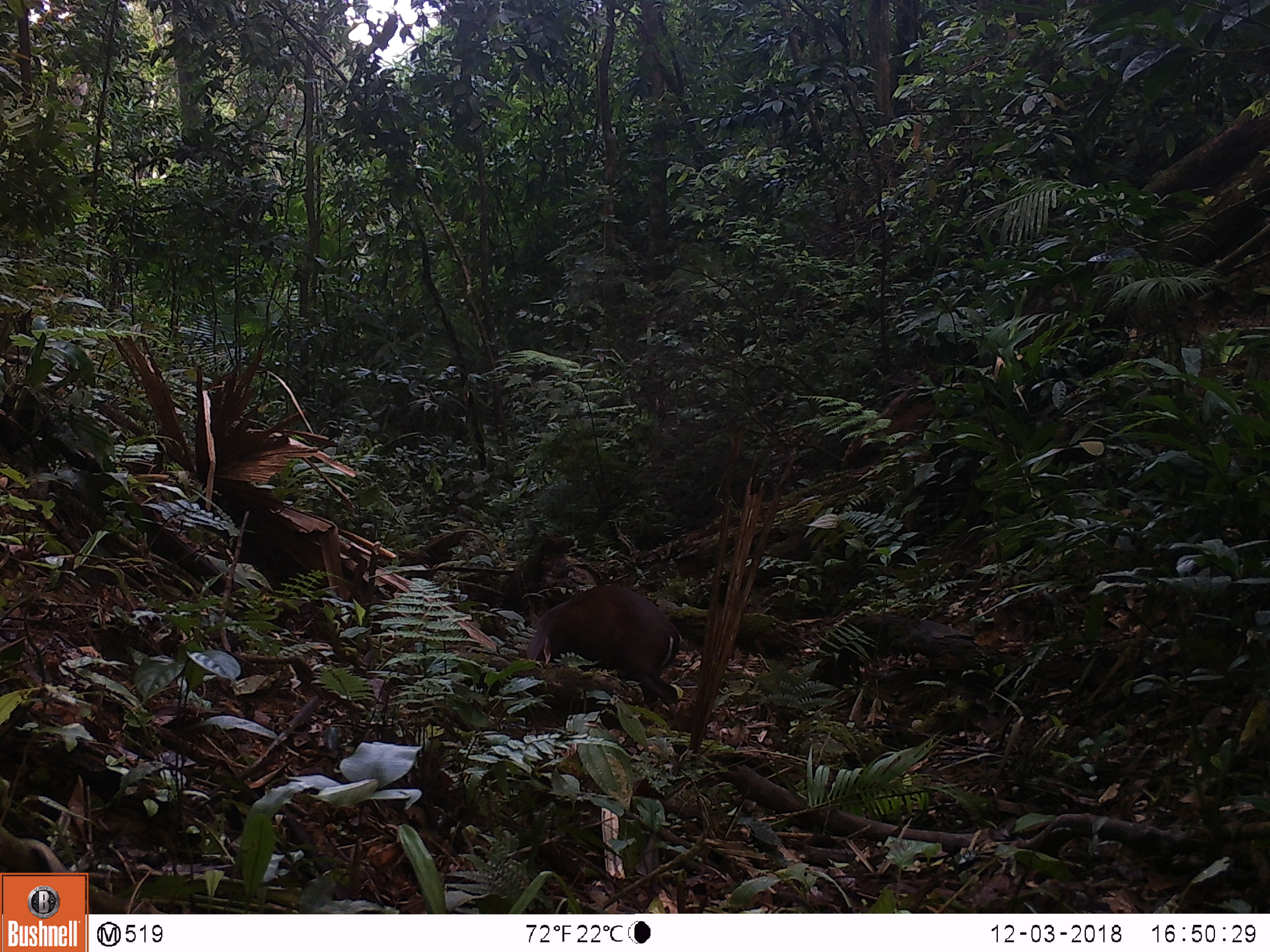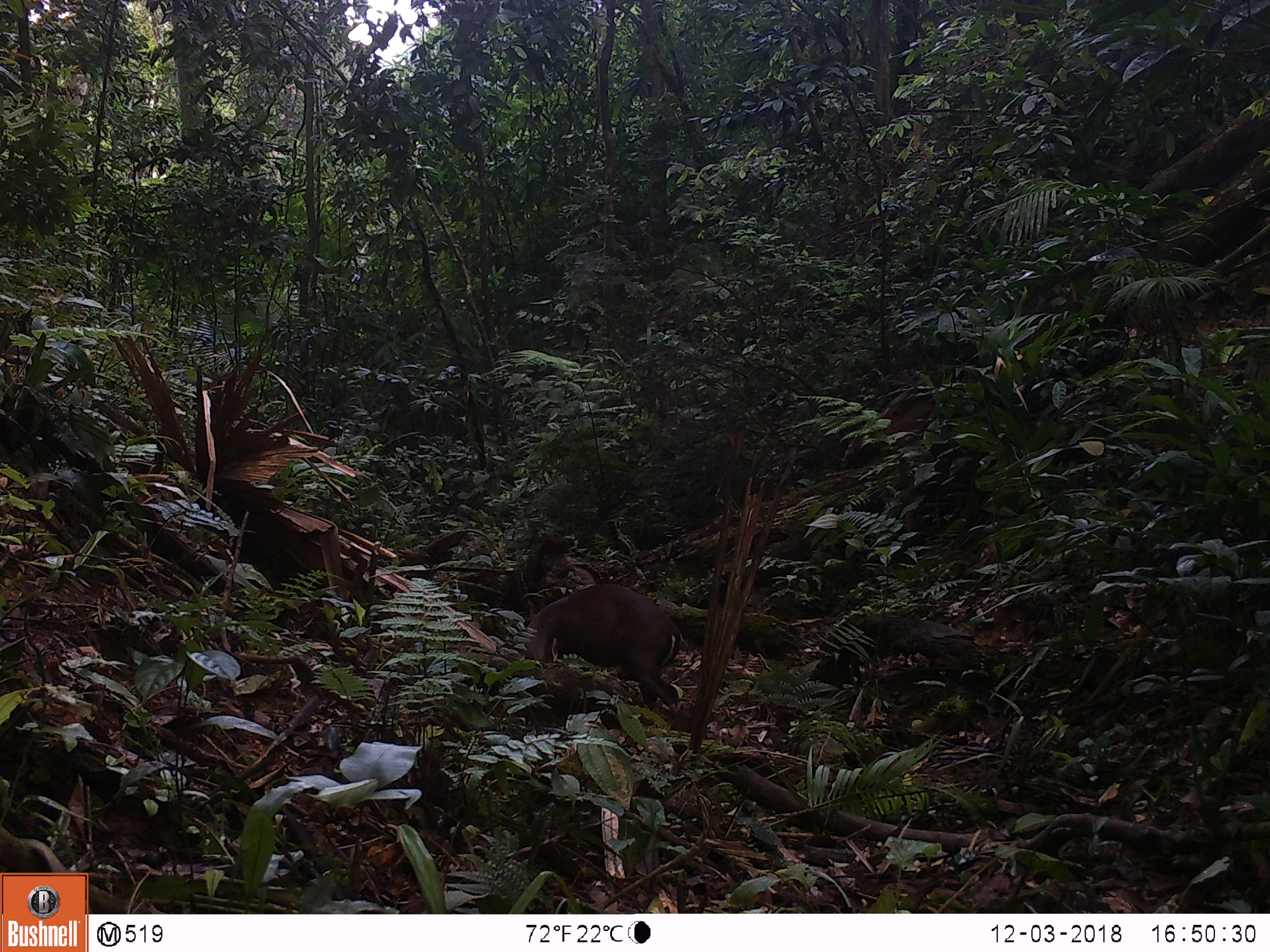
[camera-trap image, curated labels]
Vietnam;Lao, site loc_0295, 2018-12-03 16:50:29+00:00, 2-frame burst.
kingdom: Animalia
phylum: Chordata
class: Mammalia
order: Artiodactyla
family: Cervidae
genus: Muntiacus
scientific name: Muntiacus rooseveltorum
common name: roosevelt's muntjac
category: roosevelts muntjac group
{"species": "roosevelts muntjac group (roosevelt's muntjac) (Muntiacus rooseveltorum)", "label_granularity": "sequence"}